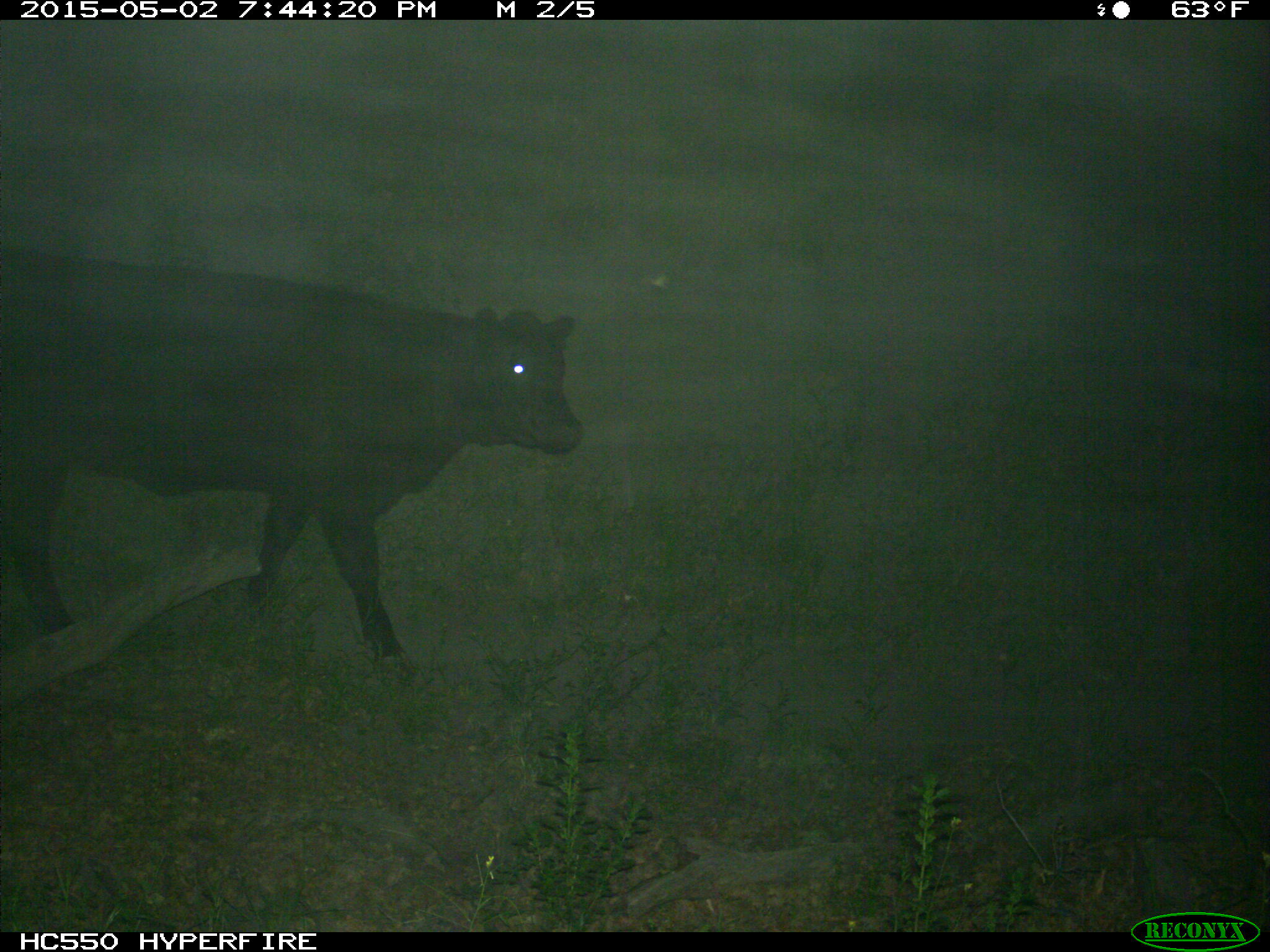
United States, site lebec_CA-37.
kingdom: Animalia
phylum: Chordata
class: Mammalia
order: Artiodactyla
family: Bovidae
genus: Bos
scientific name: Bos taurus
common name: domestic cow